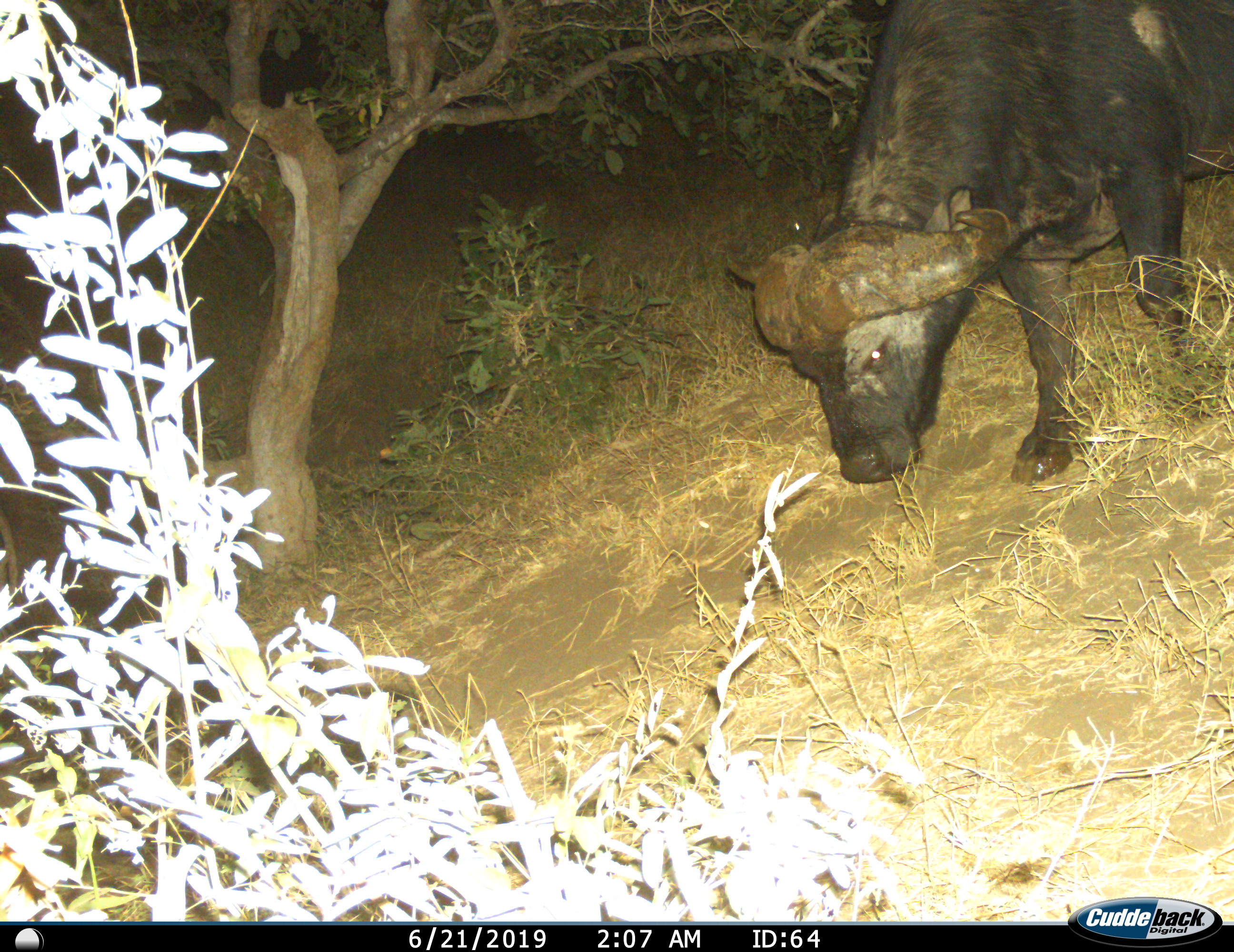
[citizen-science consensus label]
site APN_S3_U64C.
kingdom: Animalia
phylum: Chordata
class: Mammalia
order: Artiodactyla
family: Bovidae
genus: Syncerus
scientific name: Syncerus caffer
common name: african buffalo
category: buffalo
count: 1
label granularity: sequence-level